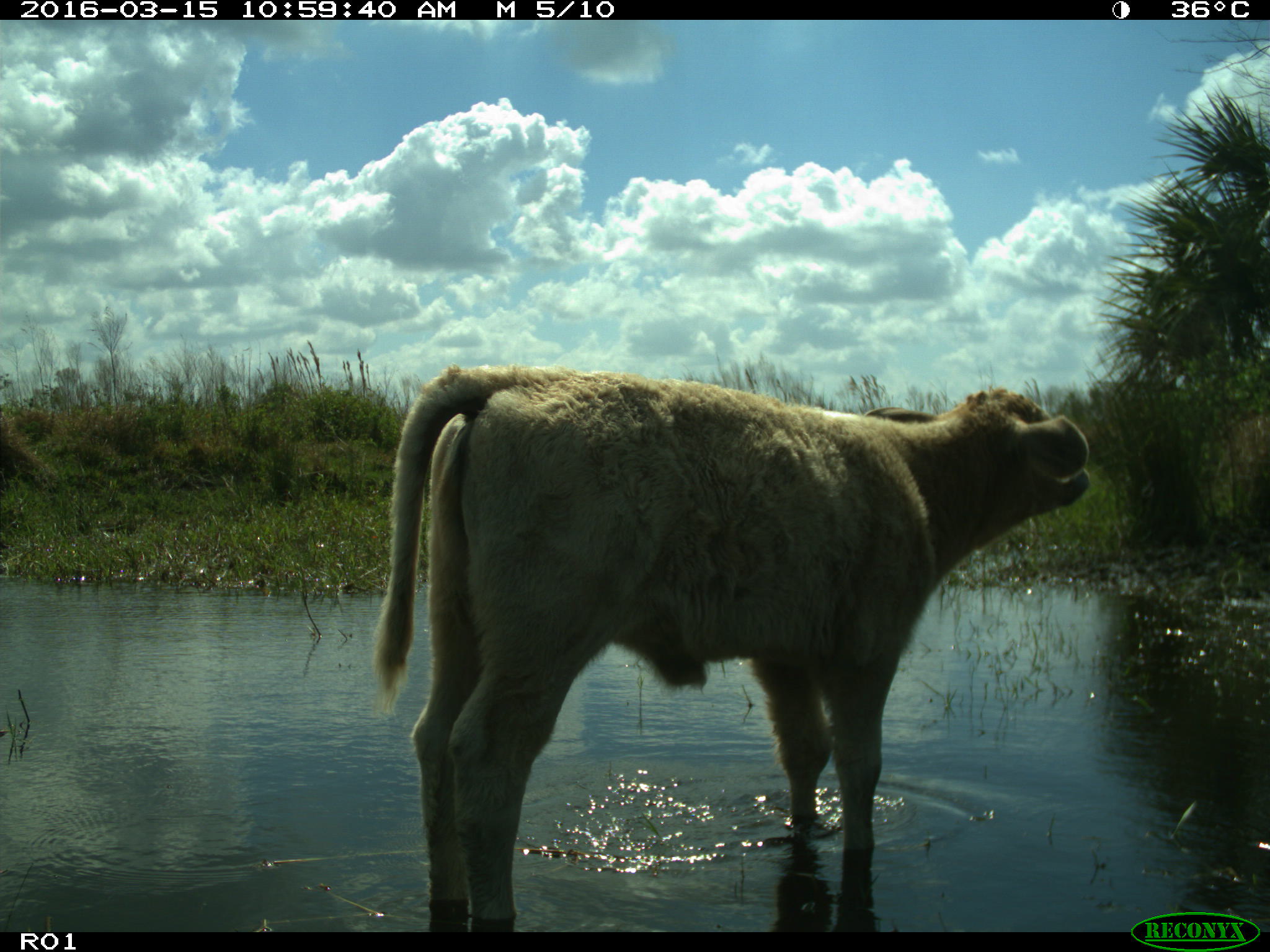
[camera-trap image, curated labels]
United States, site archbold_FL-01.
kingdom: Animalia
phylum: Chordata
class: Mammalia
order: Artiodactyla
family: Bovidae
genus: Bos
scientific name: Bos taurus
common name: domestic cow